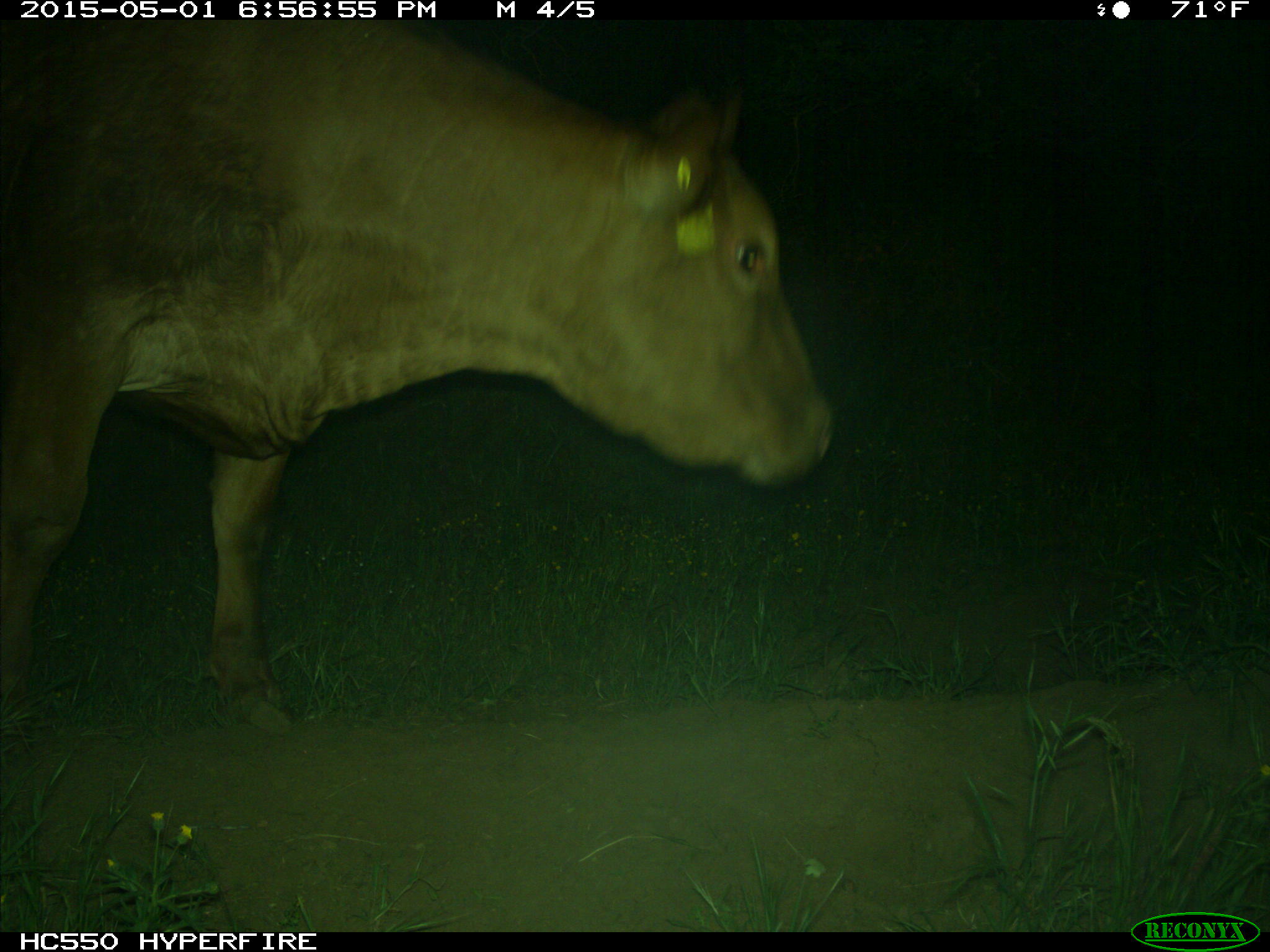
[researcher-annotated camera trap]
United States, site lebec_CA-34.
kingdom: Animalia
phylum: Chordata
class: Mammalia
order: Artiodactyla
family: Bovidae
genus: Bos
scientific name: Bos taurus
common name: domestic cow